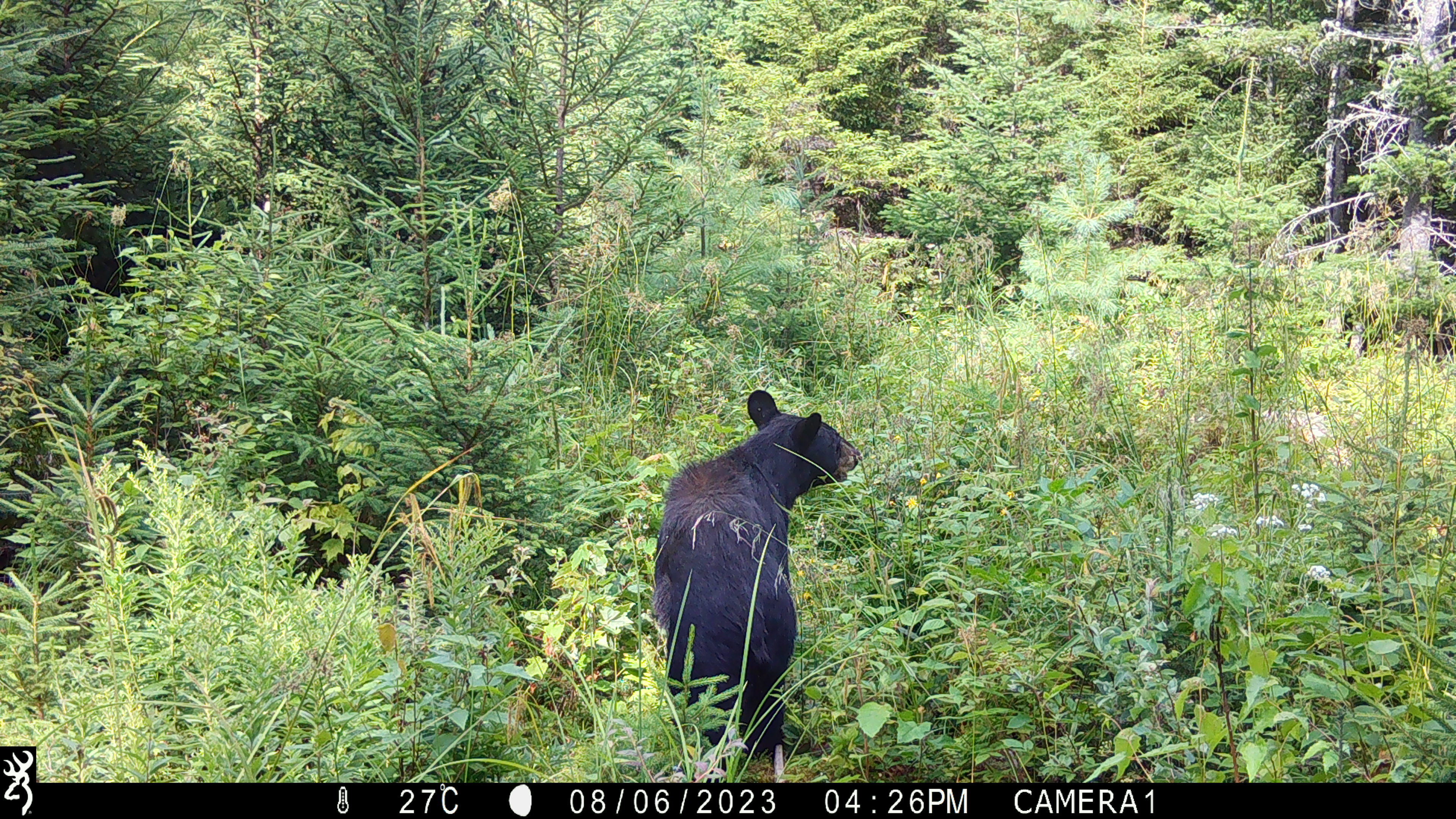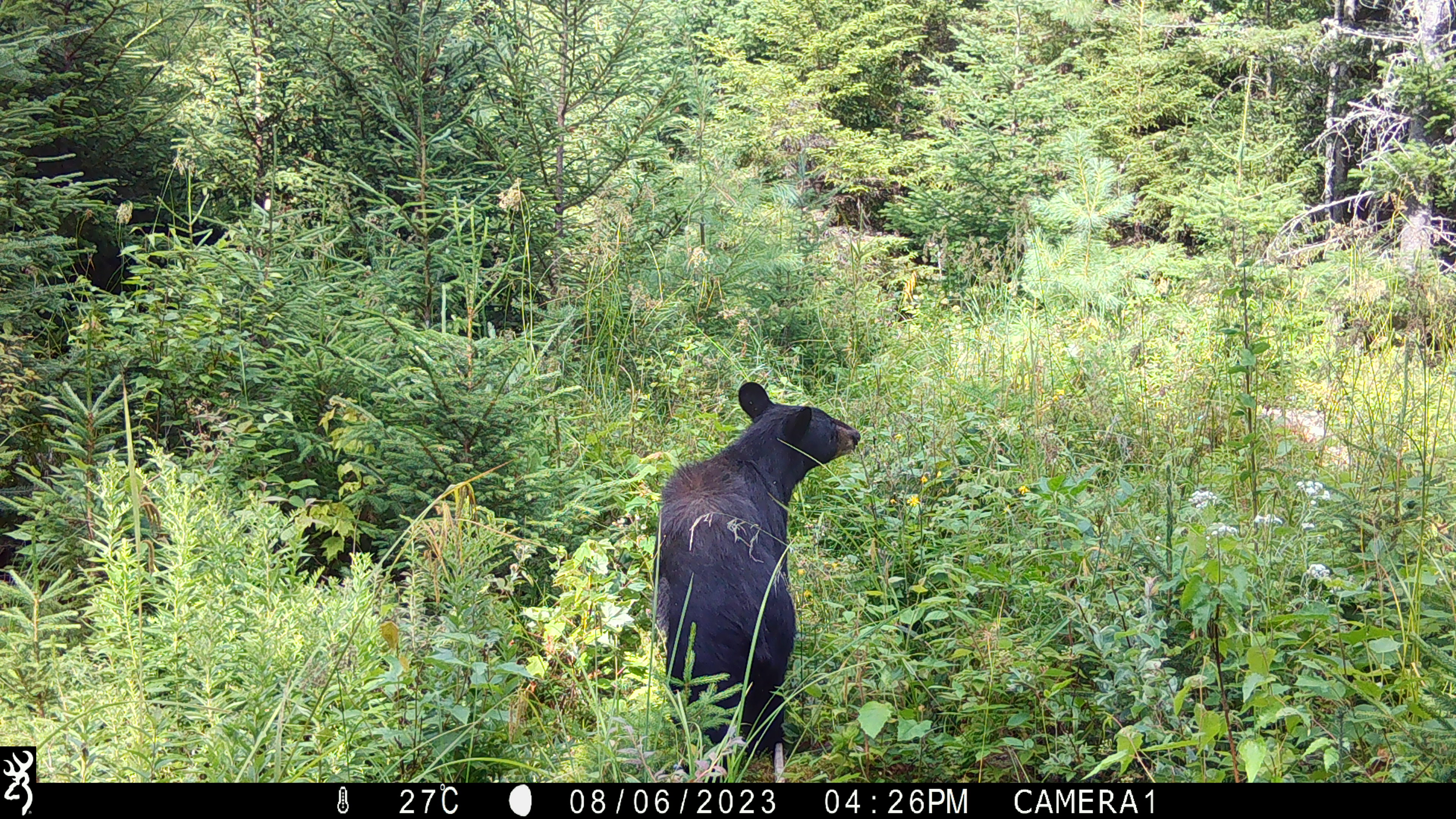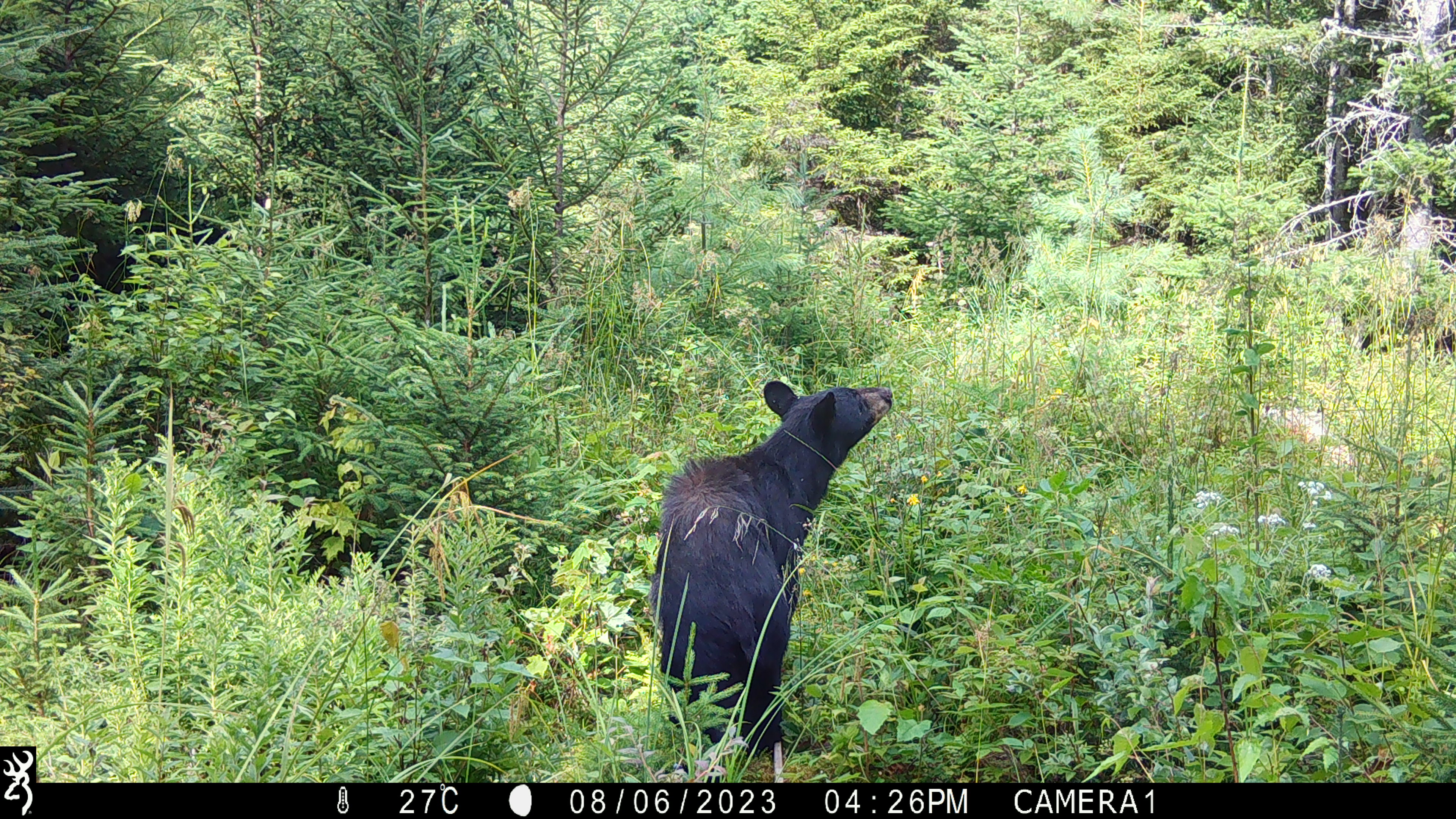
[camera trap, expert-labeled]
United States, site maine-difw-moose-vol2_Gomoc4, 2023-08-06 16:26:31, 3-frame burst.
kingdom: Animalia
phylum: Chordata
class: Mammalia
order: Carnivora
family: Ursidae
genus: Ursus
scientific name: Ursus americanus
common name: black bear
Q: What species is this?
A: Black bear (Ursus americanus).